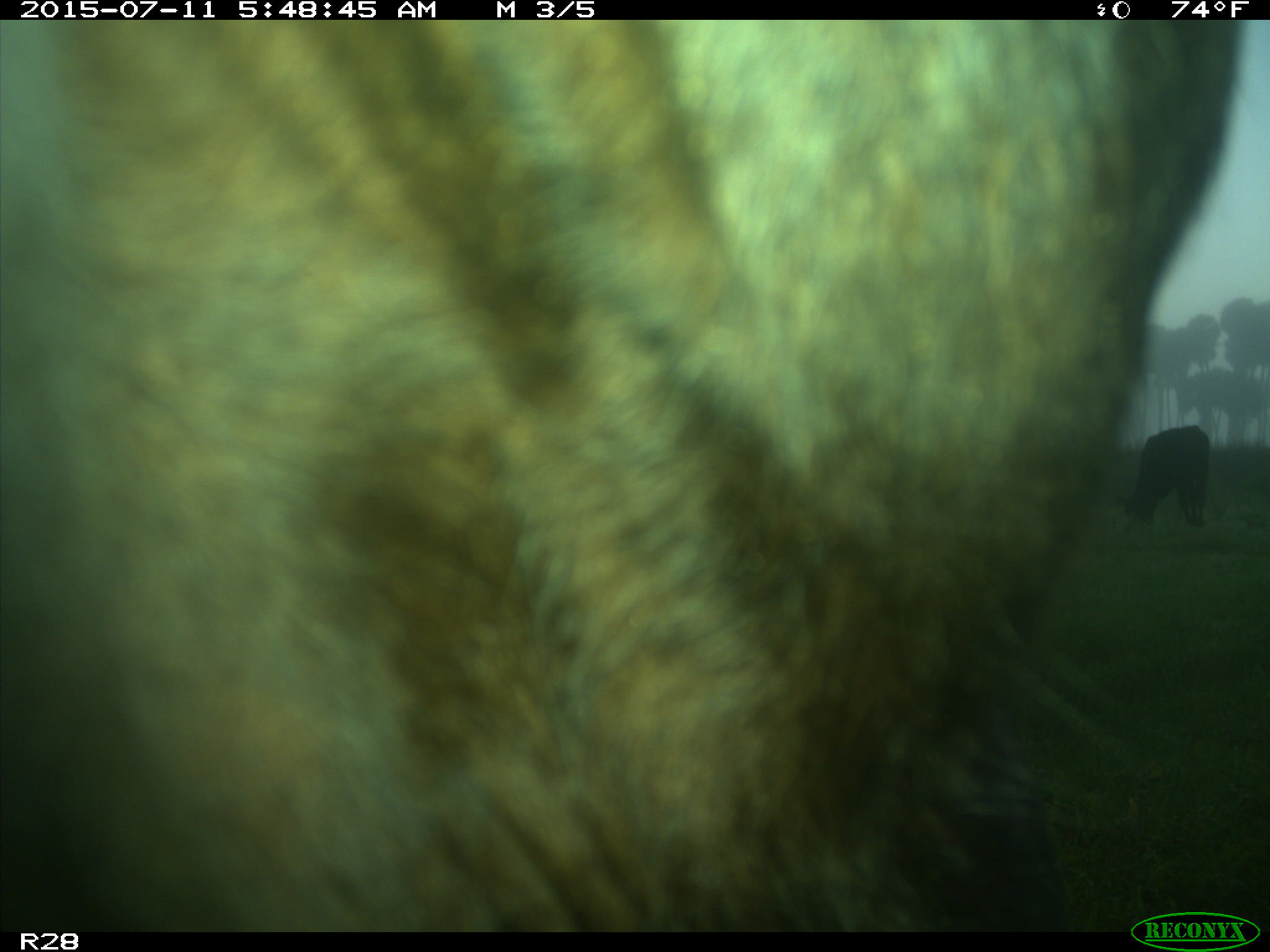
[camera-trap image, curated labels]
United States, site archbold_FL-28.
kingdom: Animalia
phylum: Chordata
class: Mammalia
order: Artiodactyla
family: Bovidae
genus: Bos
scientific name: Bos taurus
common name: domestic cow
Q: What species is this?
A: Bos taurus (domestic cow).